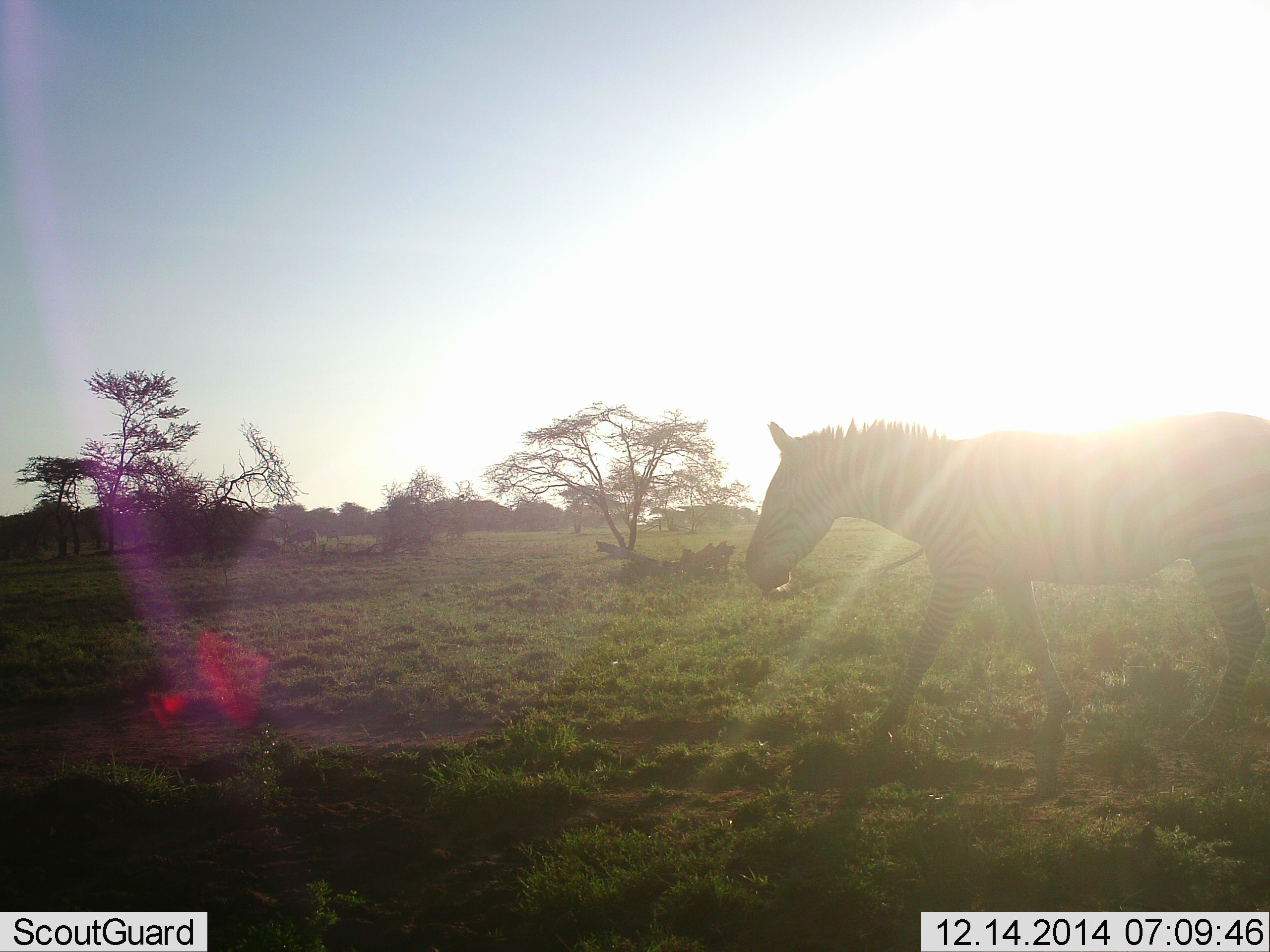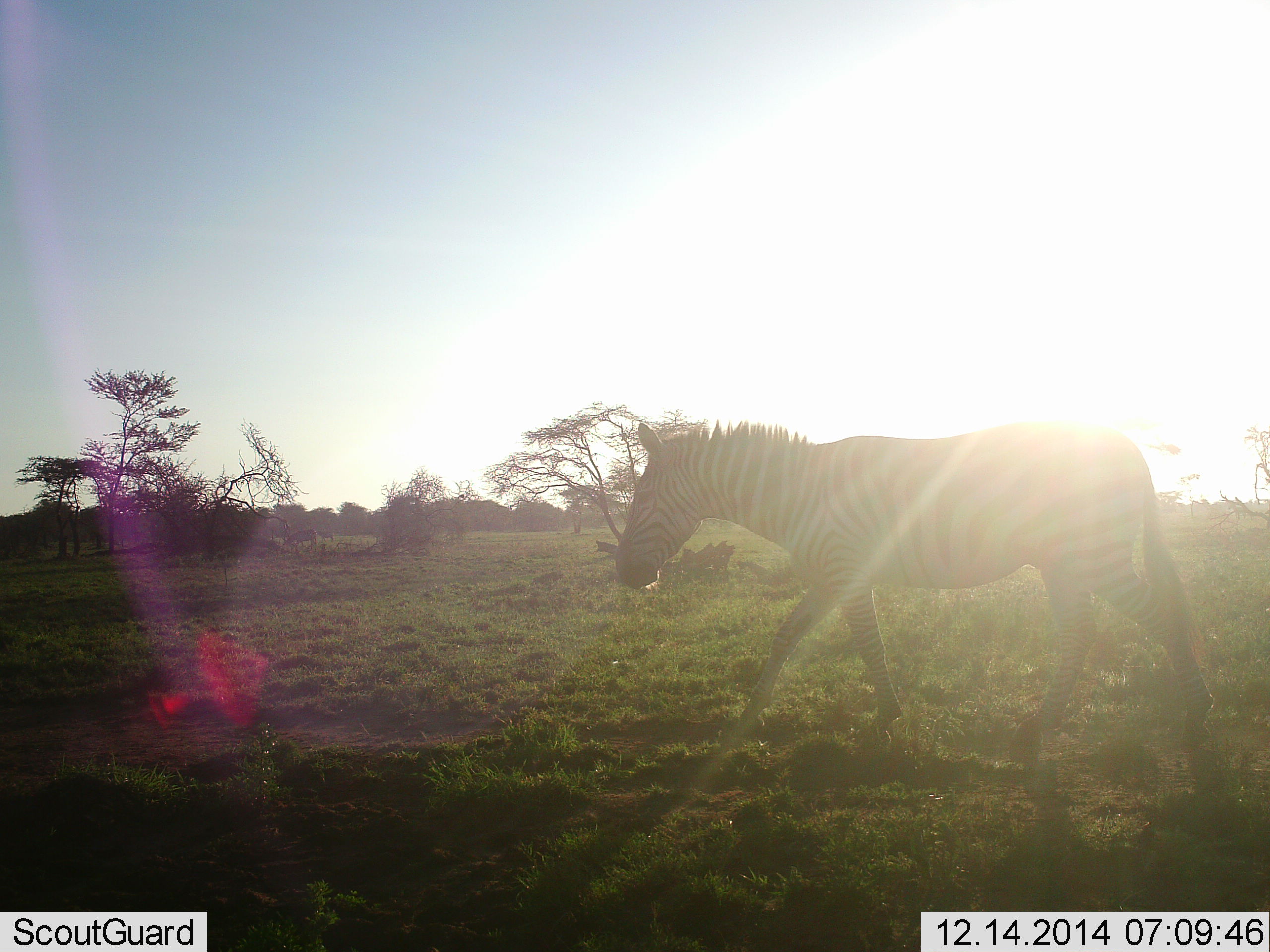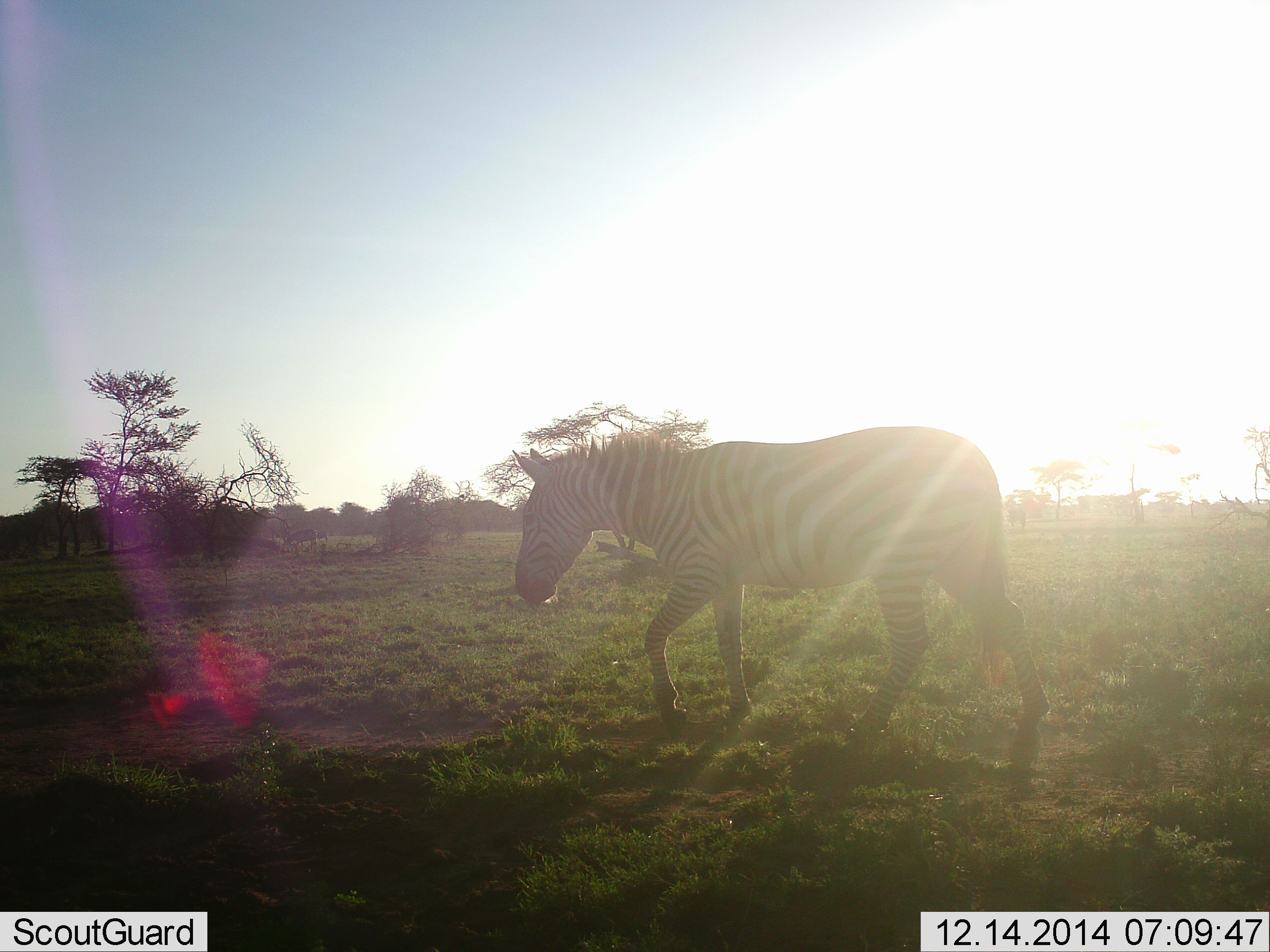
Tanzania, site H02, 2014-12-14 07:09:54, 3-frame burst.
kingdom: Animalia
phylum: Chordata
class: Mammalia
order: Perissodactyla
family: Equidae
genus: Equus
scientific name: Equus quagga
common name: plains zebra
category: zebra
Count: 1.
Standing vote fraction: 0%.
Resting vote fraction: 0%.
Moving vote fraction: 100%.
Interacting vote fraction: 0%.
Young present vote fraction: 0%.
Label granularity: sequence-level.